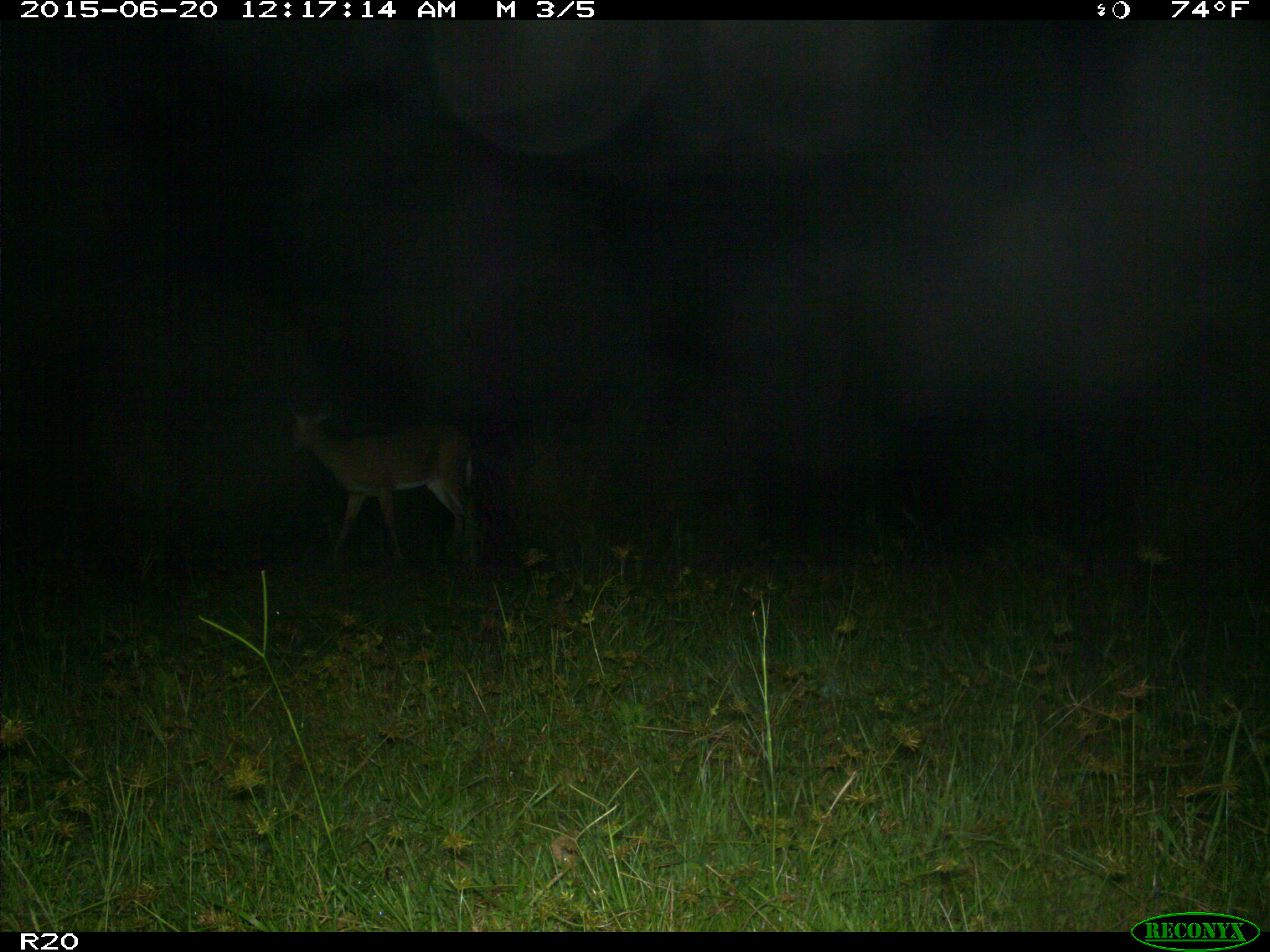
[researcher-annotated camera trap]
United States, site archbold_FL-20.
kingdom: Animalia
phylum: Chordata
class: Mammalia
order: Artiodactyla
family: Cervidae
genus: Odocoileus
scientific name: Odocoileus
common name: deer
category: unidentified deer